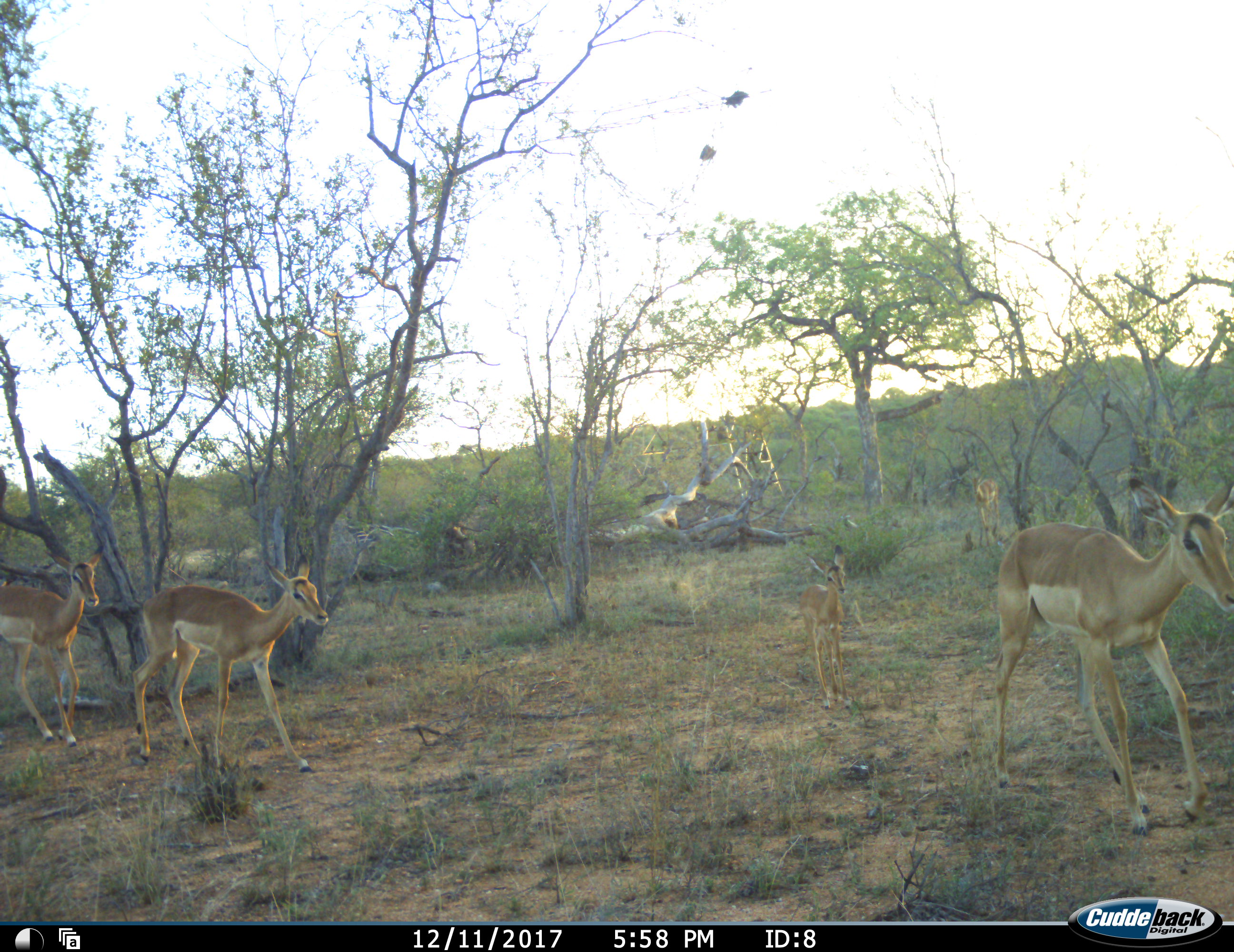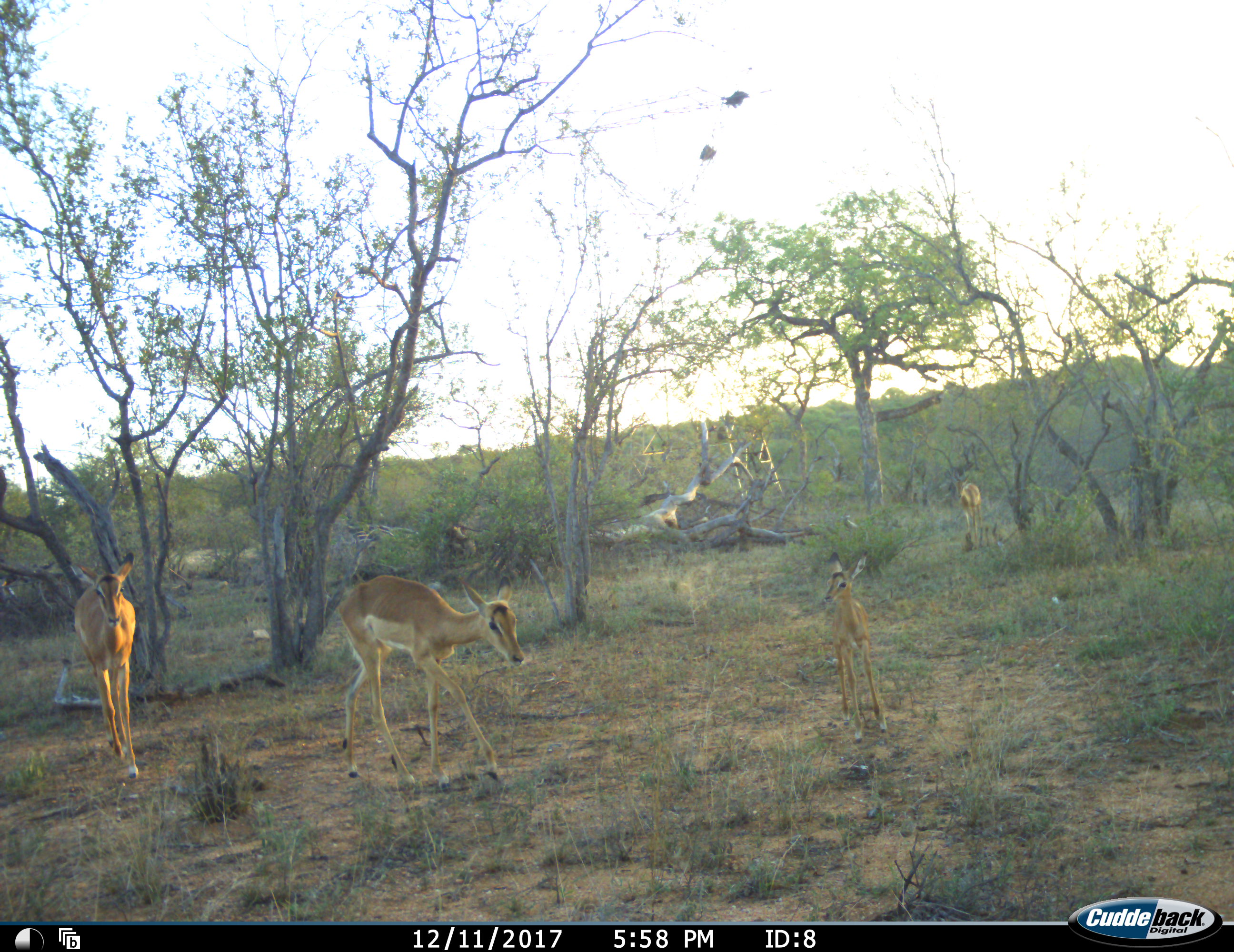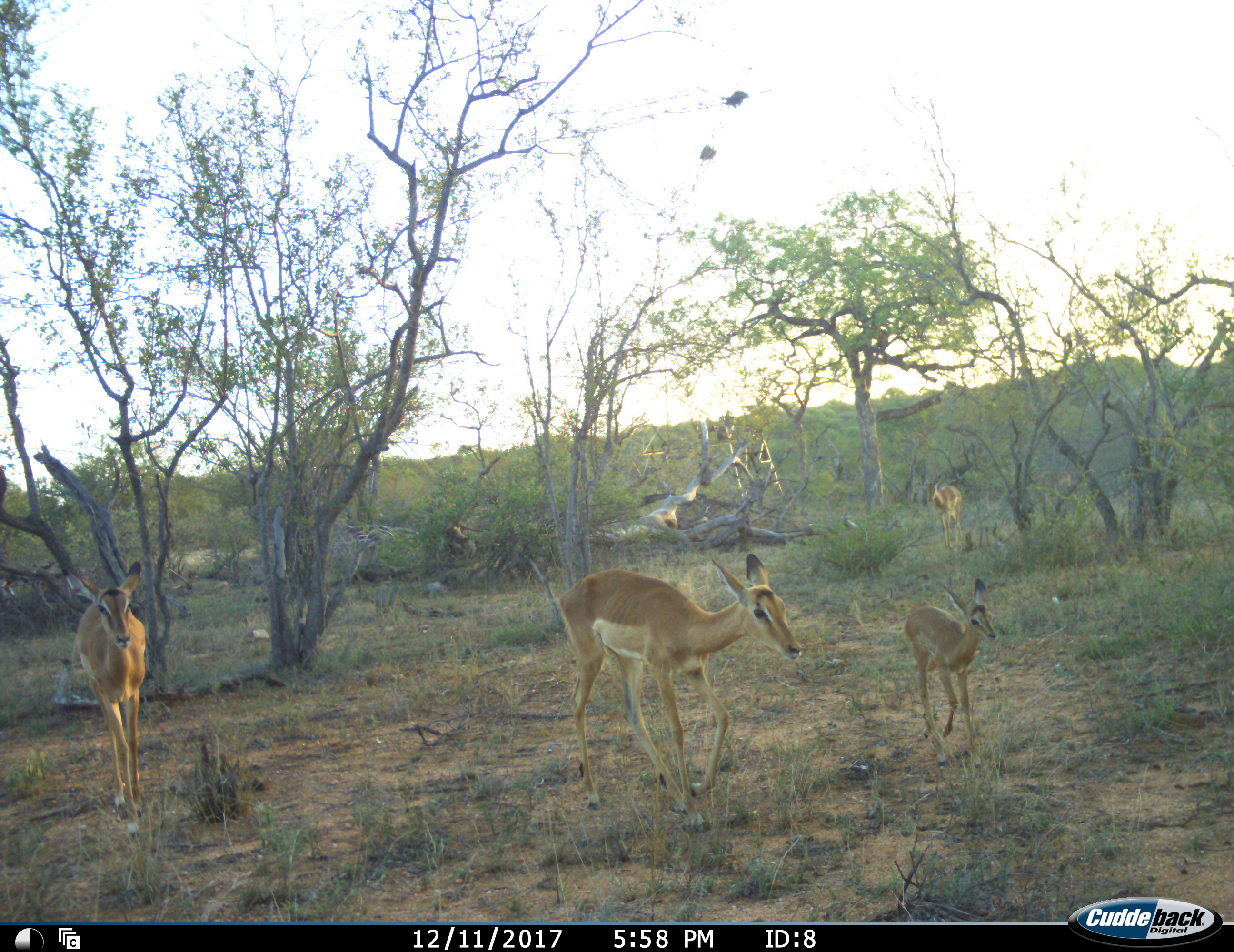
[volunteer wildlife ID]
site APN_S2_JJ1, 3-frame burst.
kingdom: Animalia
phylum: Chordata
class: Mammalia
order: Artiodactyla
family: Bovidae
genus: Aepyceros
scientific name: Aepyceros melampus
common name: impala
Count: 5.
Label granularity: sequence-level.